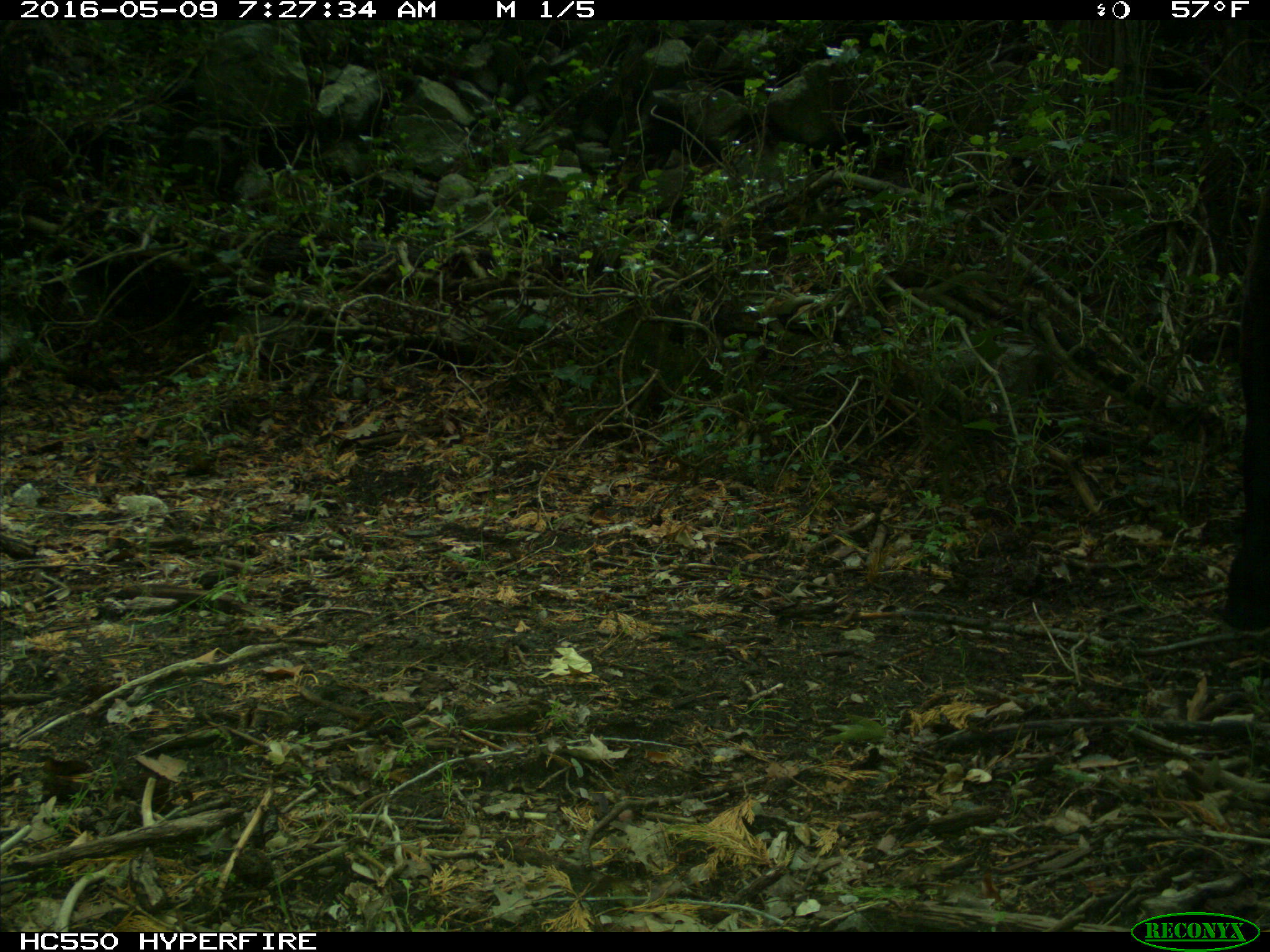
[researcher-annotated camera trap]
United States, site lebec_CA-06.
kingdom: Animalia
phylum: Chordata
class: Mammalia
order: Artiodactyla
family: Bovidae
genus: Bos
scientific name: Bos taurus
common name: domestic cow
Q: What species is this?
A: Bos taurus (domestic cow).